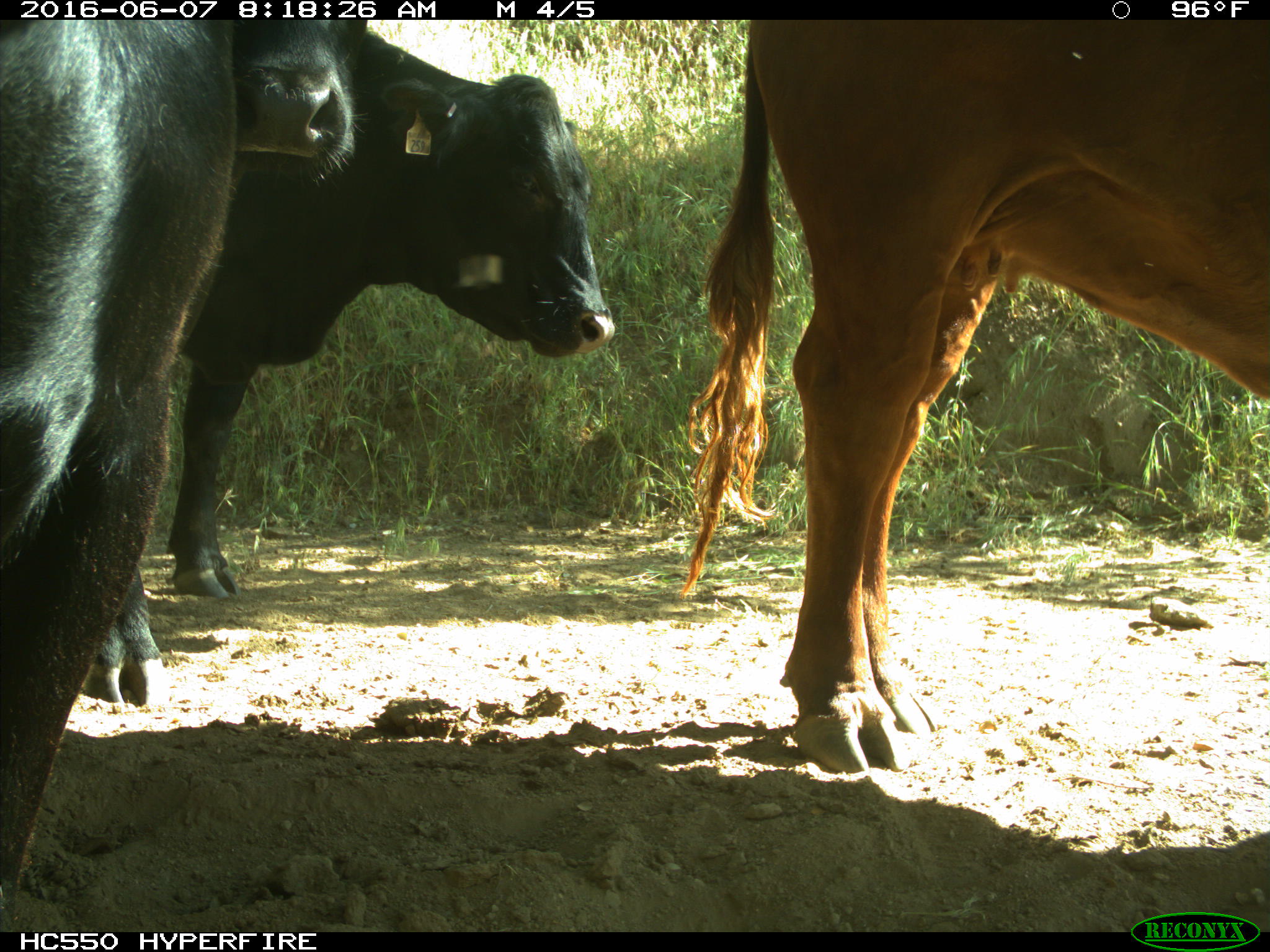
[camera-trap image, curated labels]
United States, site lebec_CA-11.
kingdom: Animalia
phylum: Chordata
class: Mammalia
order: Artiodactyla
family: Bovidae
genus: Bos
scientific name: Bos taurus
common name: domestic cow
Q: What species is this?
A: Bos taurus (domestic cow).